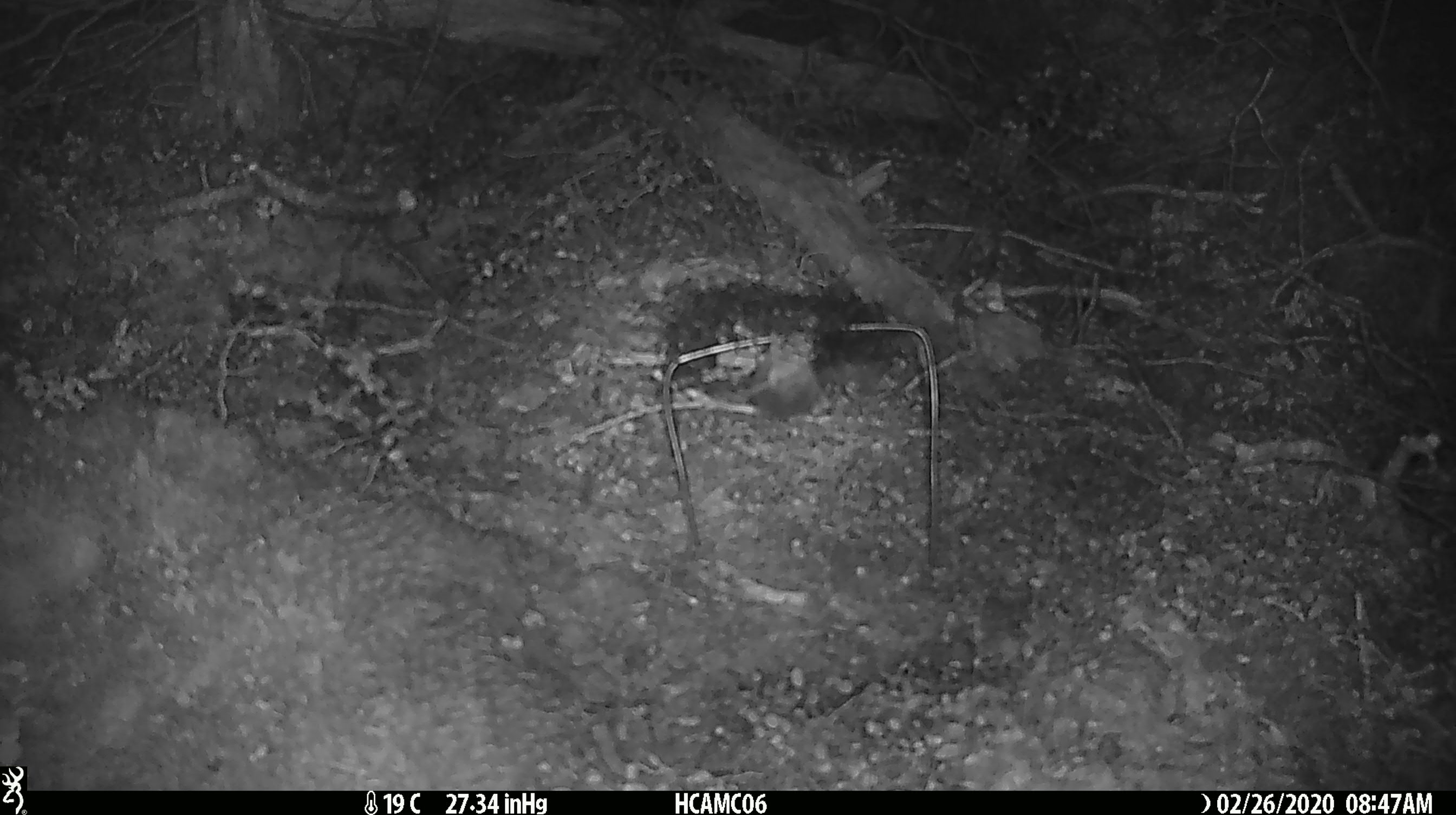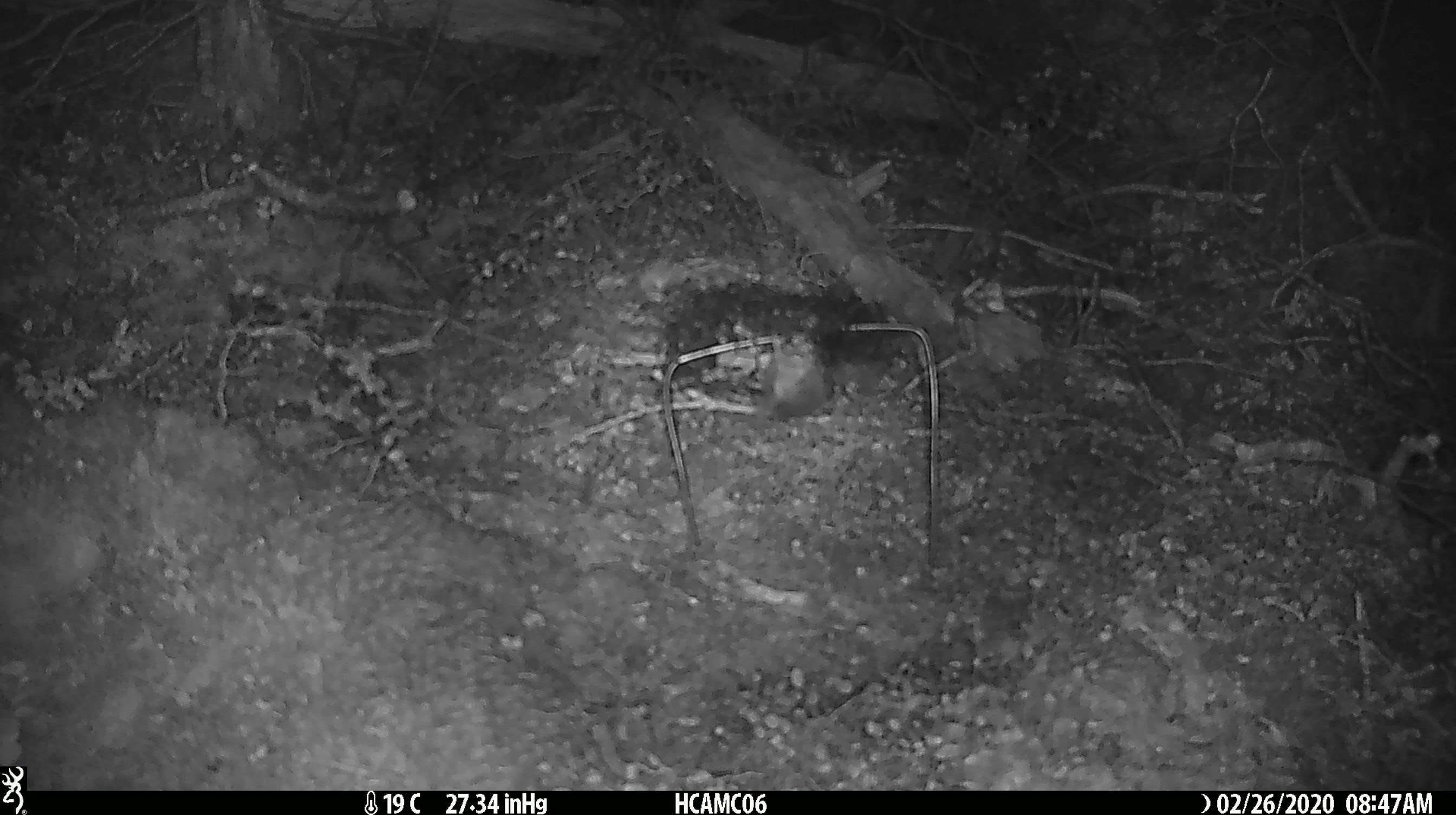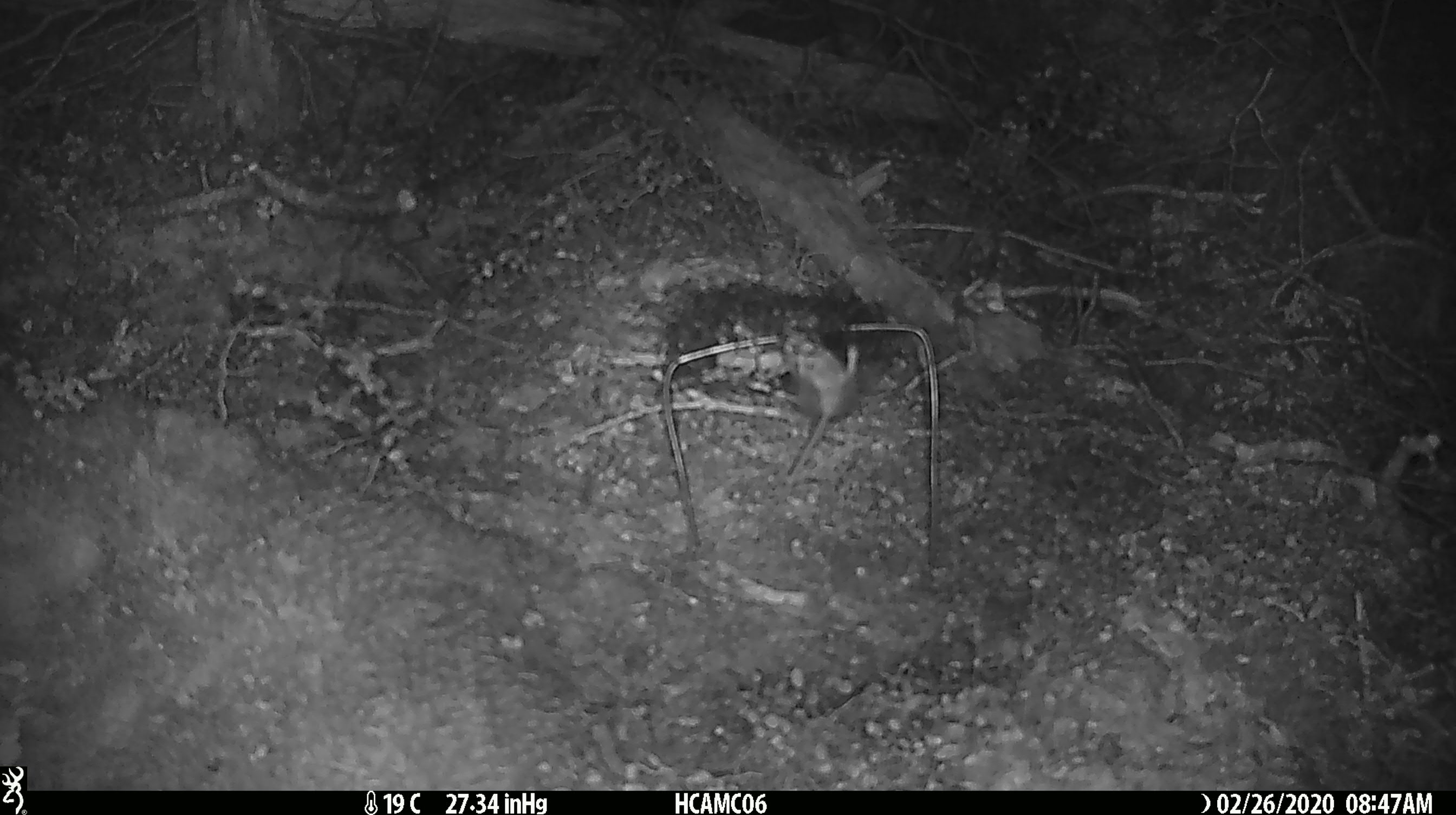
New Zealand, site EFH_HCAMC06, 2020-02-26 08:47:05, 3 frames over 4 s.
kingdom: Animalia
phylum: Chordata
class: Mammalia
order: Rodentia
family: Muridae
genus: Mus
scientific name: Mus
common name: mouse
Mouse (Mus).